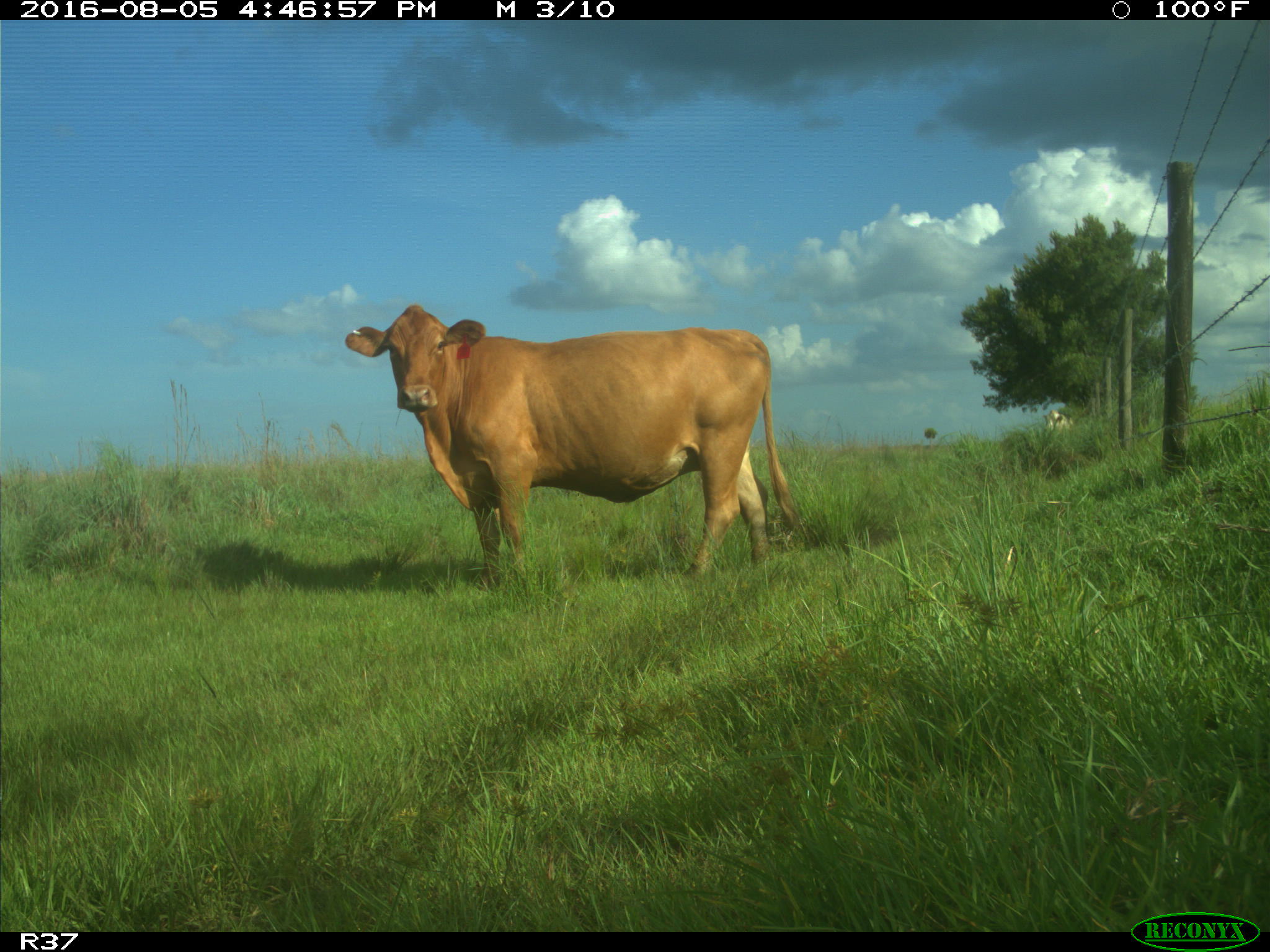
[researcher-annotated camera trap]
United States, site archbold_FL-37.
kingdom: Animalia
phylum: Chordata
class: Mammalia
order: Artiodactyla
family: Bovidae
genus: Bos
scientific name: Bos taurus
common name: domestic cow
Bos taurus (domestic cow).